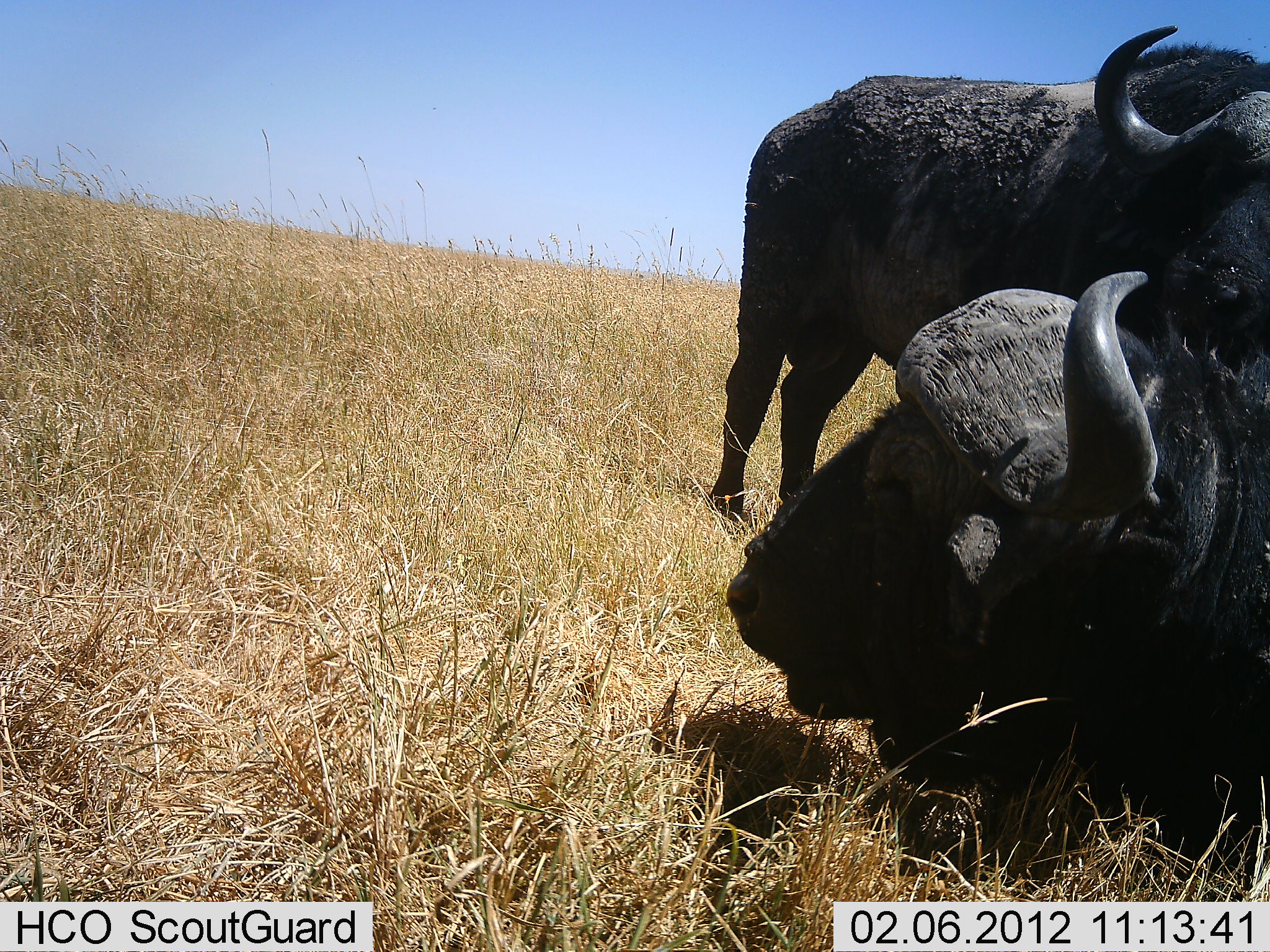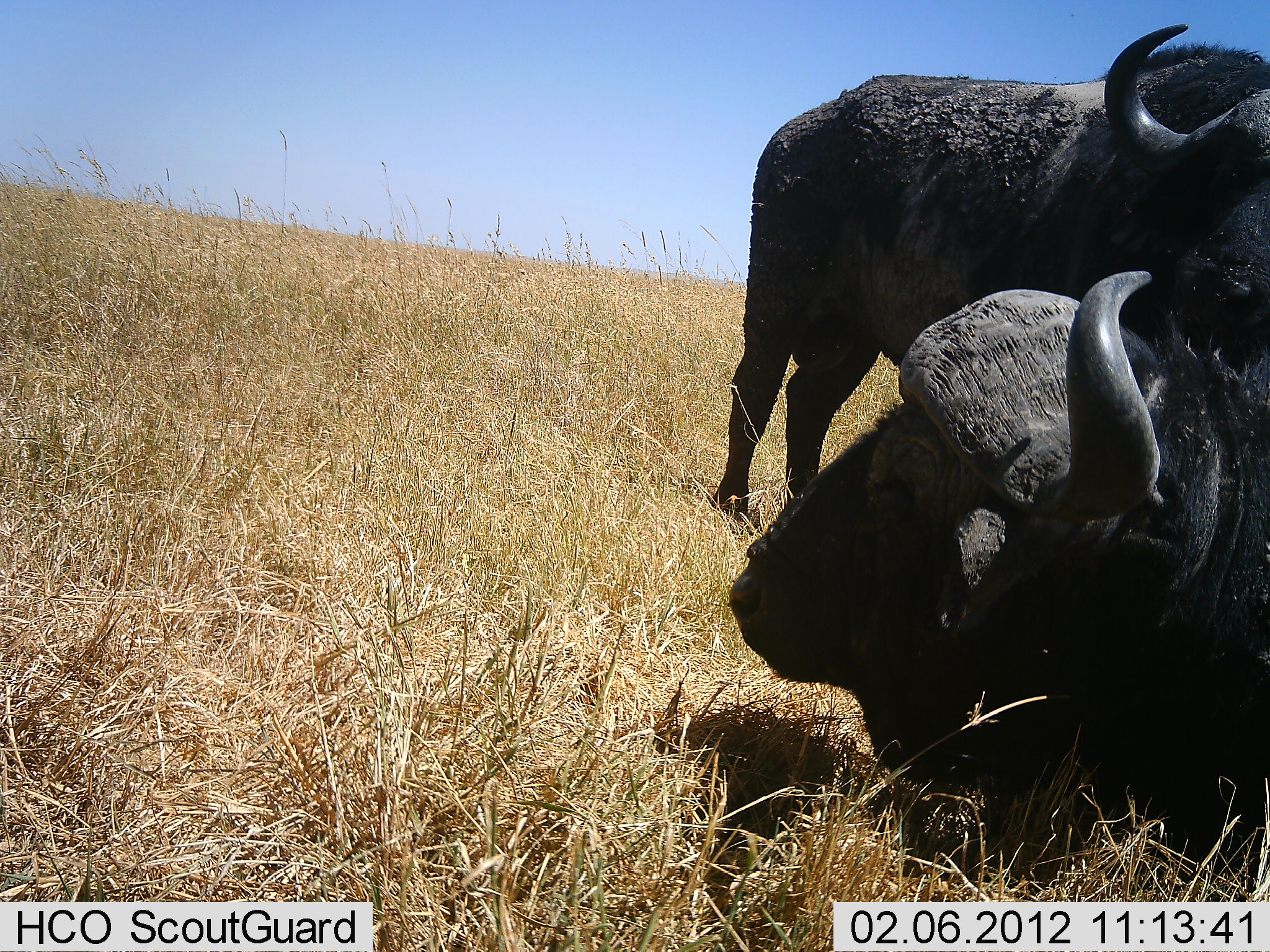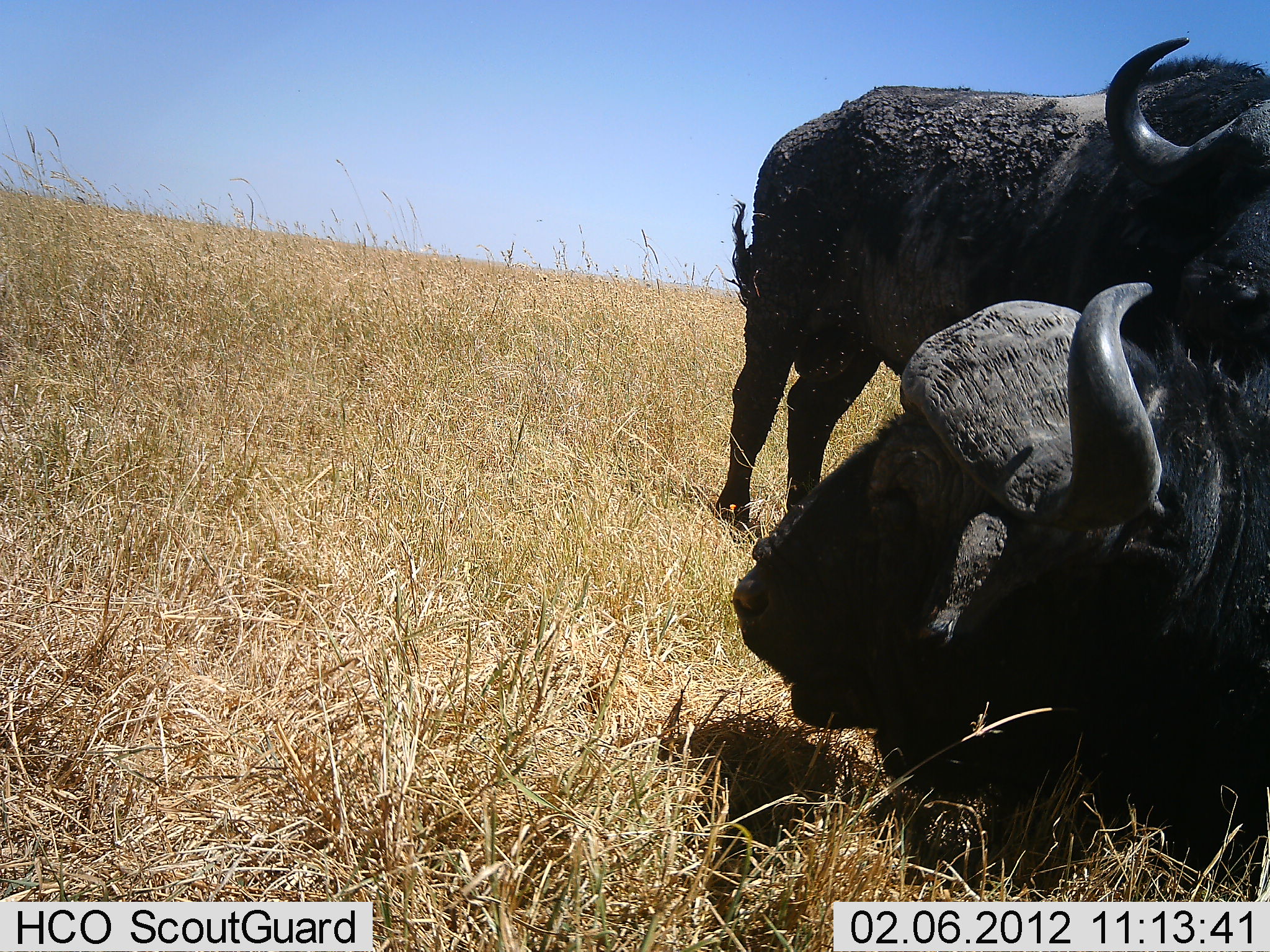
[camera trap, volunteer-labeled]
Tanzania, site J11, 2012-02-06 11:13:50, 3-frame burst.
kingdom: Animalia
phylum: Chordata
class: Mammalia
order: Artiodactyla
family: Bovidae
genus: Syncerus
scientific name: Syncerus caffer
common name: cape buffalo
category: buffalo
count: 2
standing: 88%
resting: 100%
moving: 0%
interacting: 0%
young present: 0%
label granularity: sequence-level